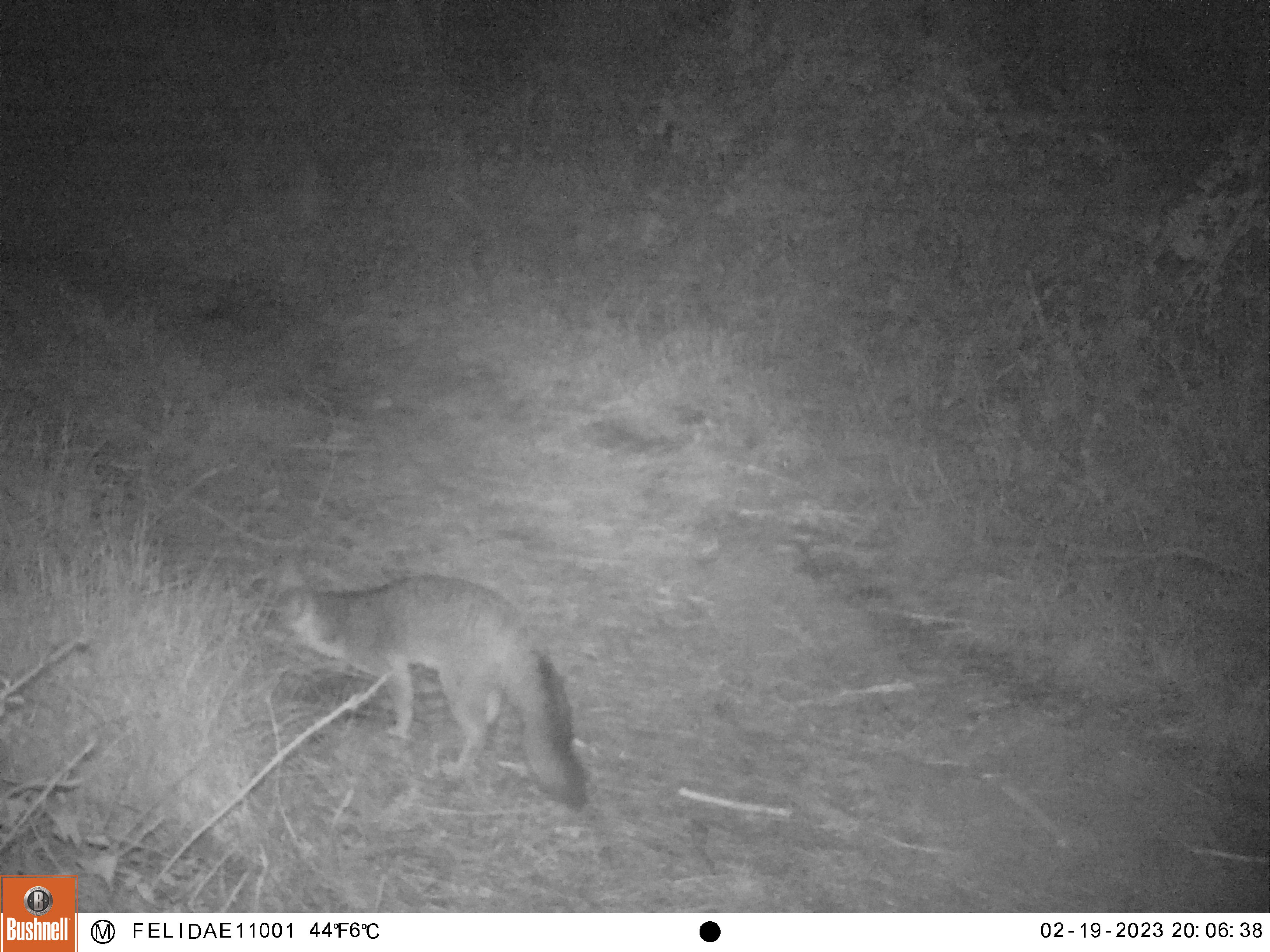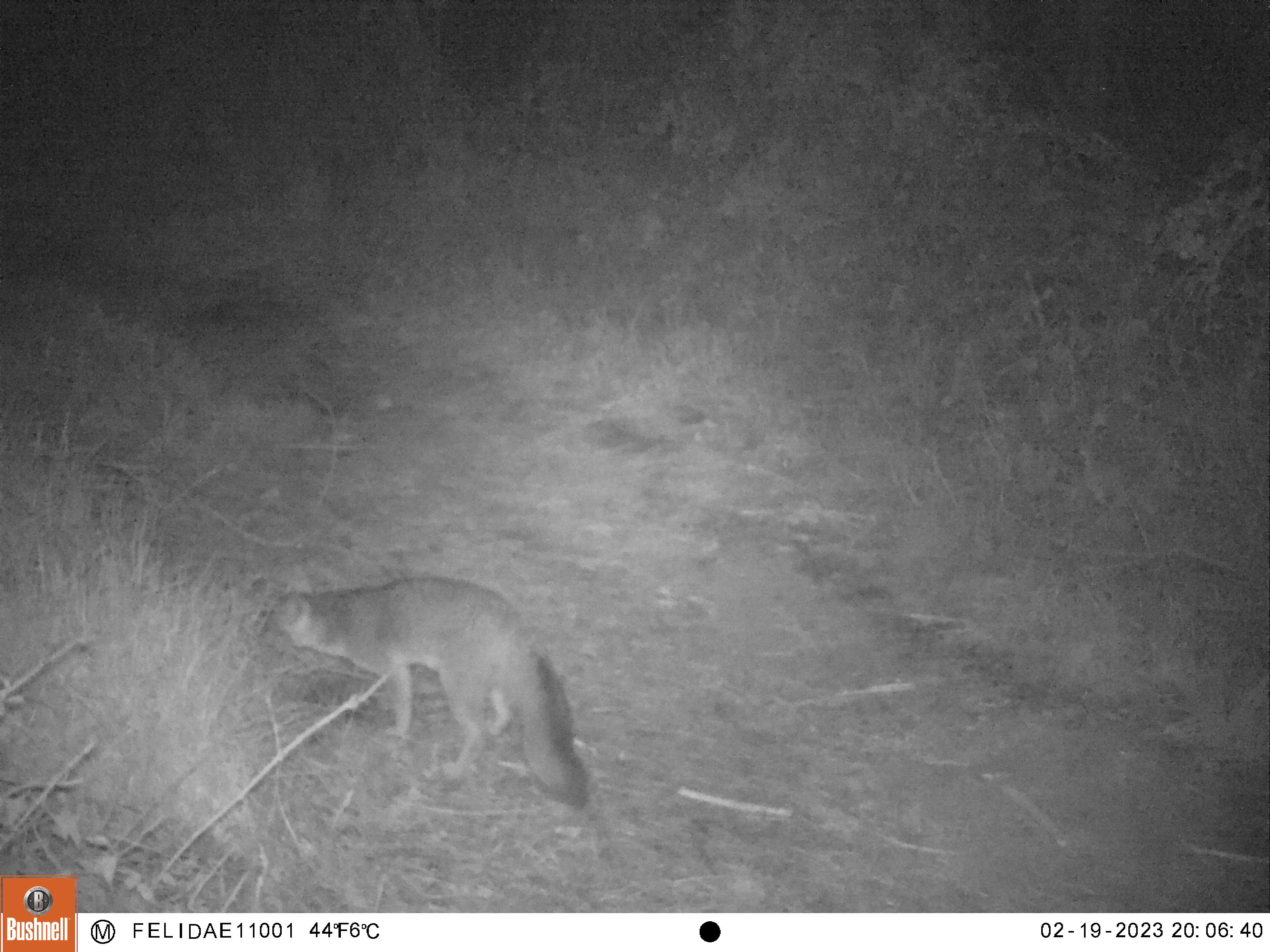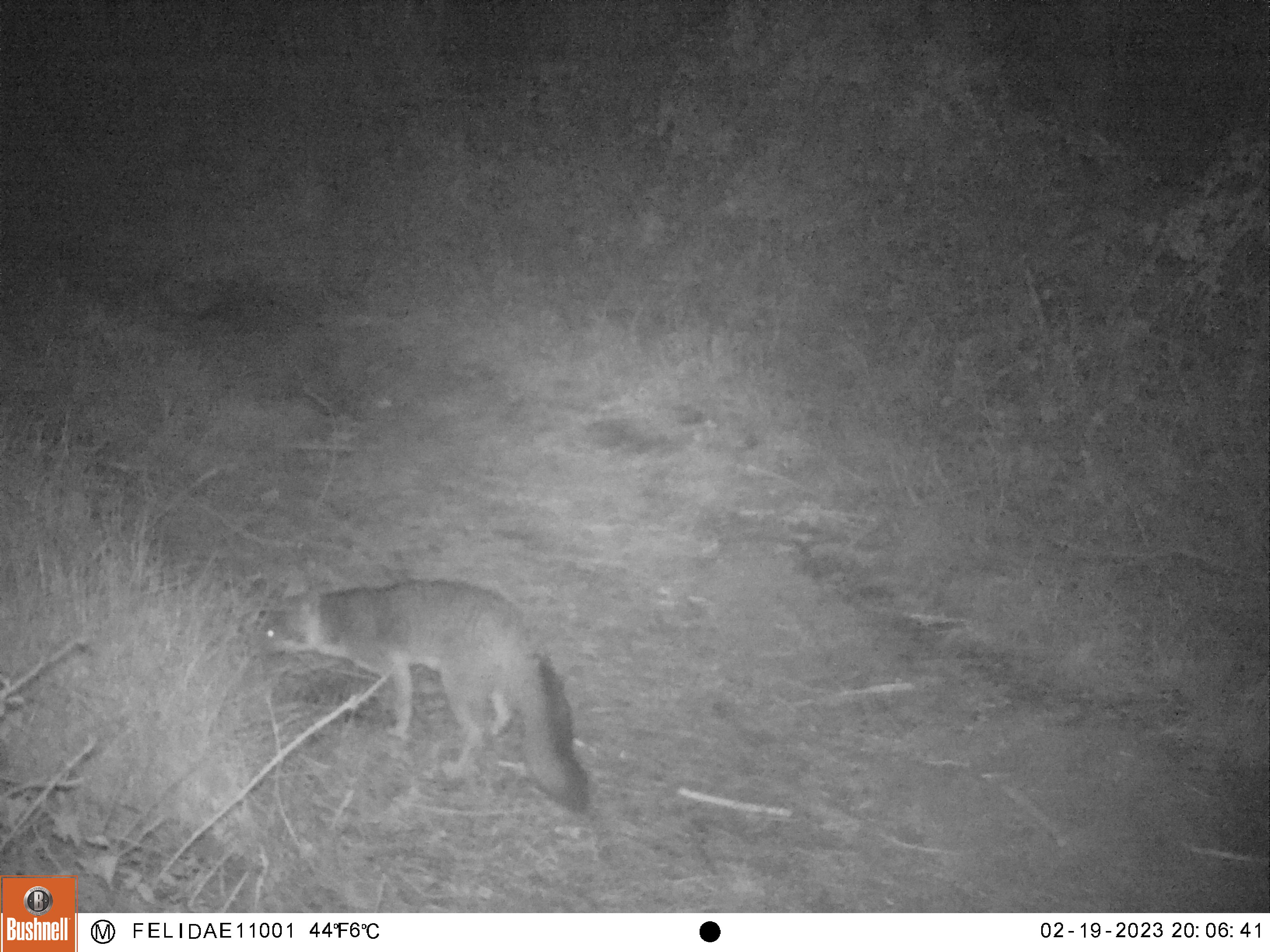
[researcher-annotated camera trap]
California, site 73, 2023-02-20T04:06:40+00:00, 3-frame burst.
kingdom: Animalia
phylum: Chordata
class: Mammalia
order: Carnivora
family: Canidae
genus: Urocyon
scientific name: Urocyon cinereoargenteus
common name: gray fox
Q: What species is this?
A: Gray fox (Urocyon cinereoargenteus).